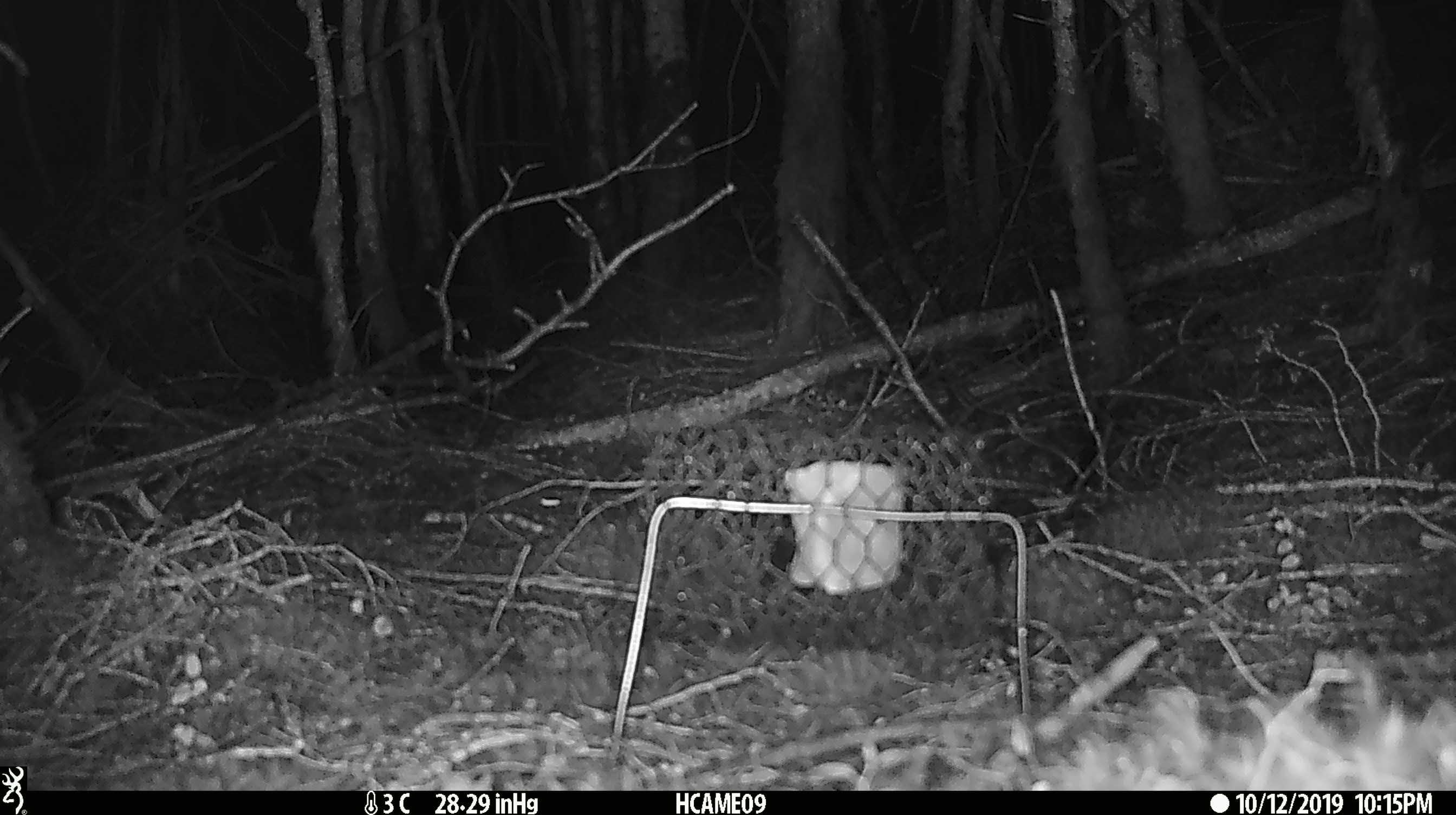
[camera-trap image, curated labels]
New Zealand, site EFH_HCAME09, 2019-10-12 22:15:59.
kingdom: Animalia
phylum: Chordata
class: Mammalia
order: Rodentia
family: Muridae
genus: Mus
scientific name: Mus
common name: mouse